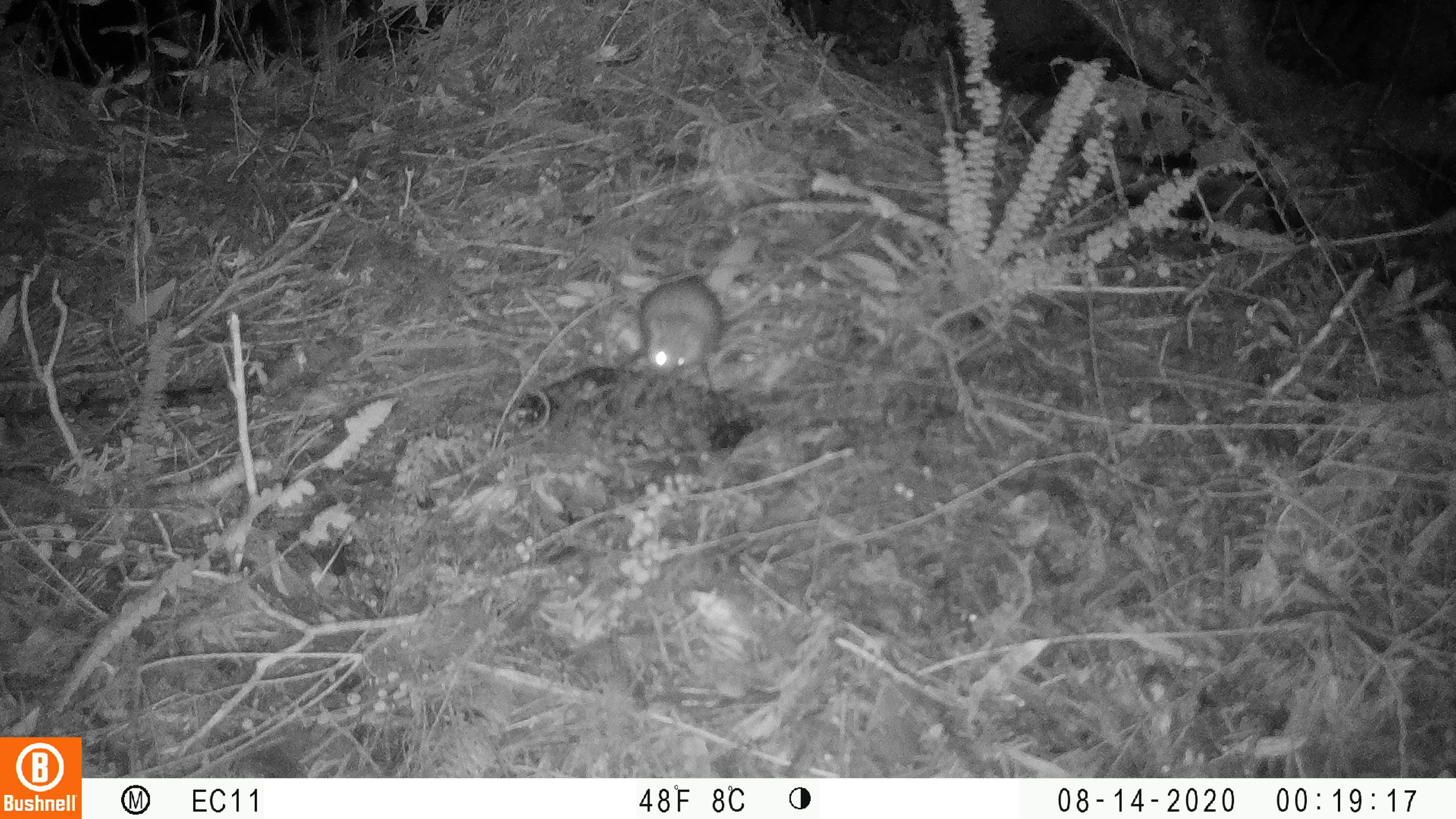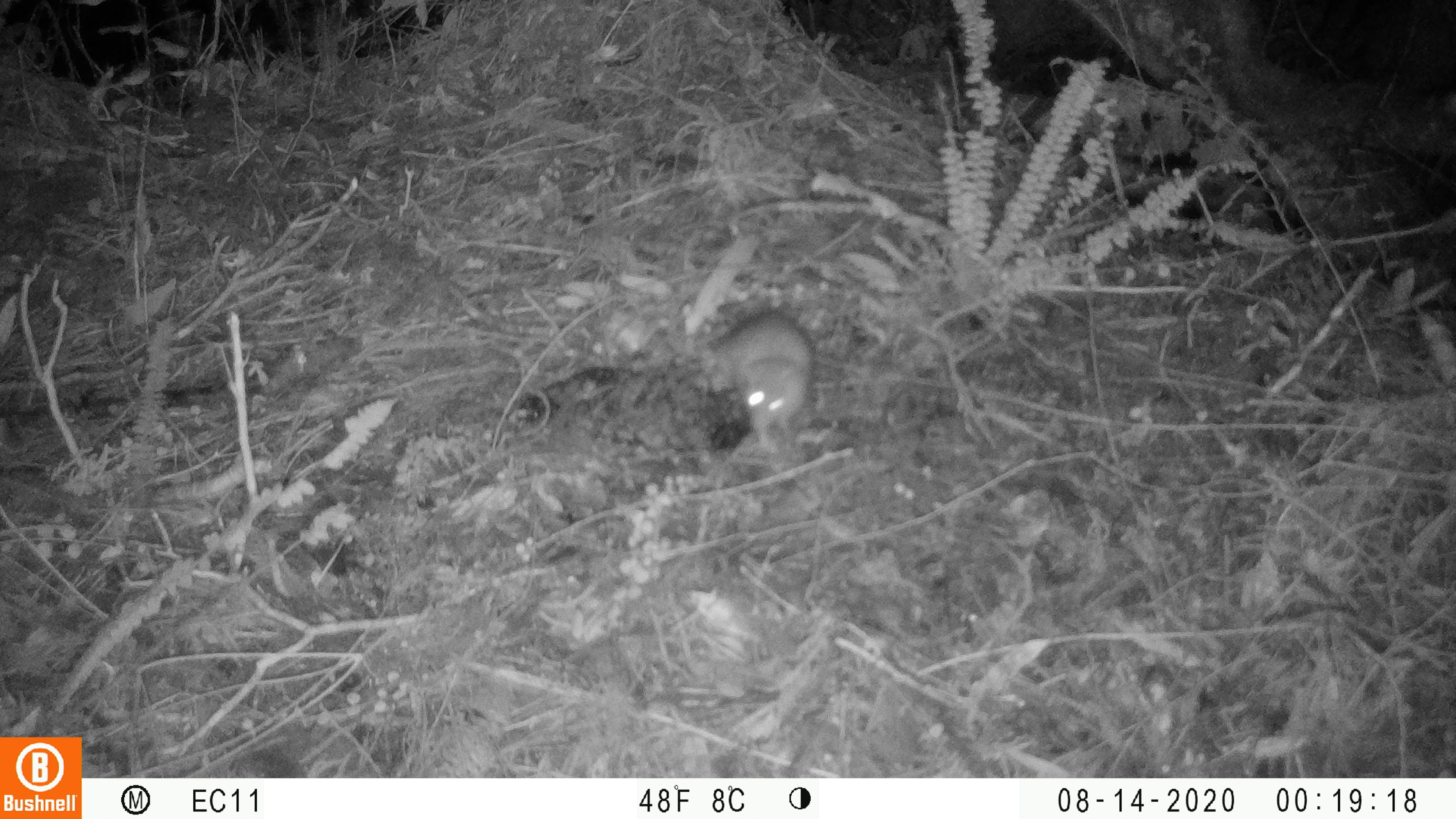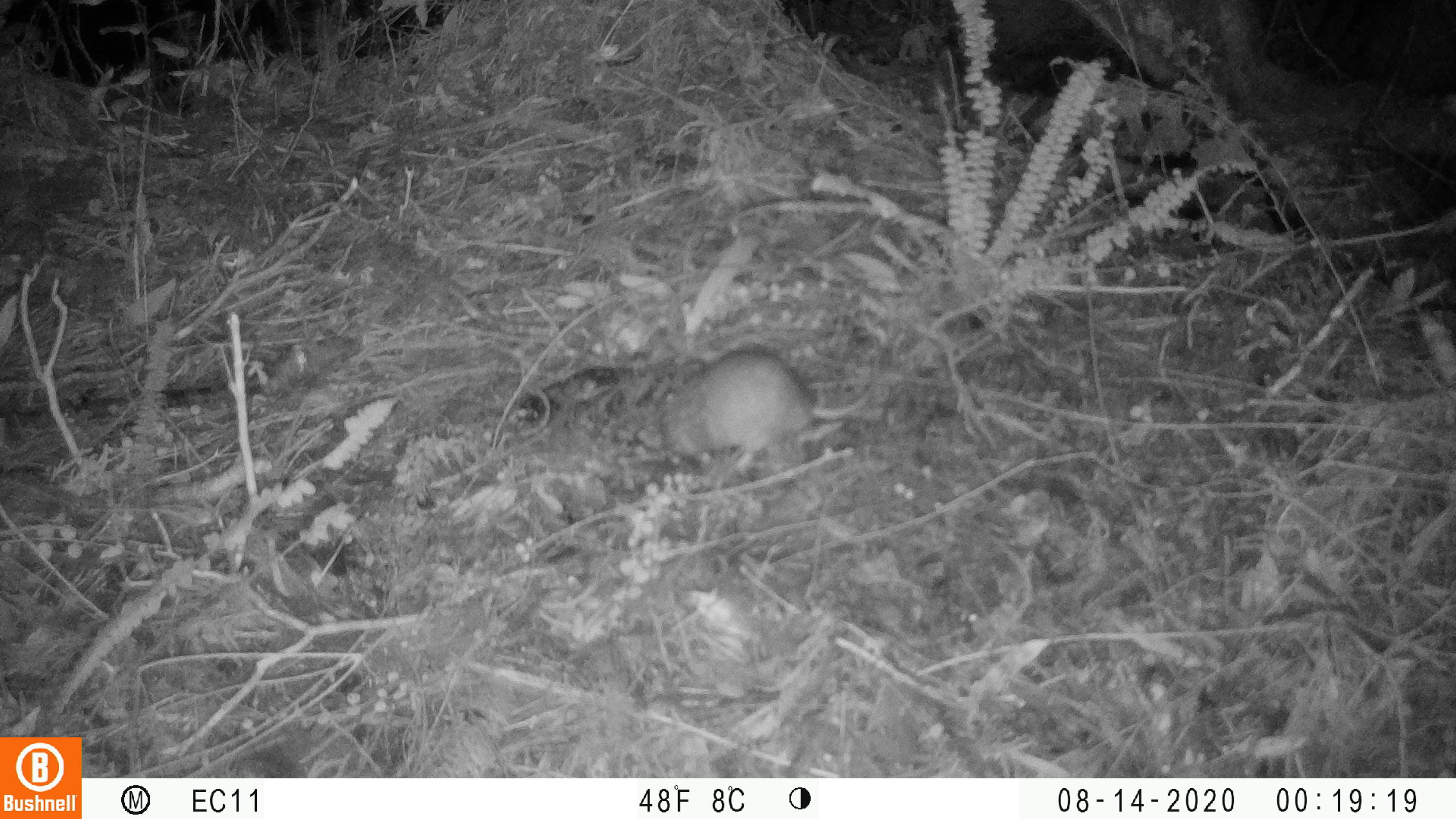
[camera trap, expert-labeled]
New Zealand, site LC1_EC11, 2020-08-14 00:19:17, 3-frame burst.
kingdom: Animalia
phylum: Chordata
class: Mammalia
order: Rodentia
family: Muridae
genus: Rattus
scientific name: Rattus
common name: rat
Rat (Rattus).